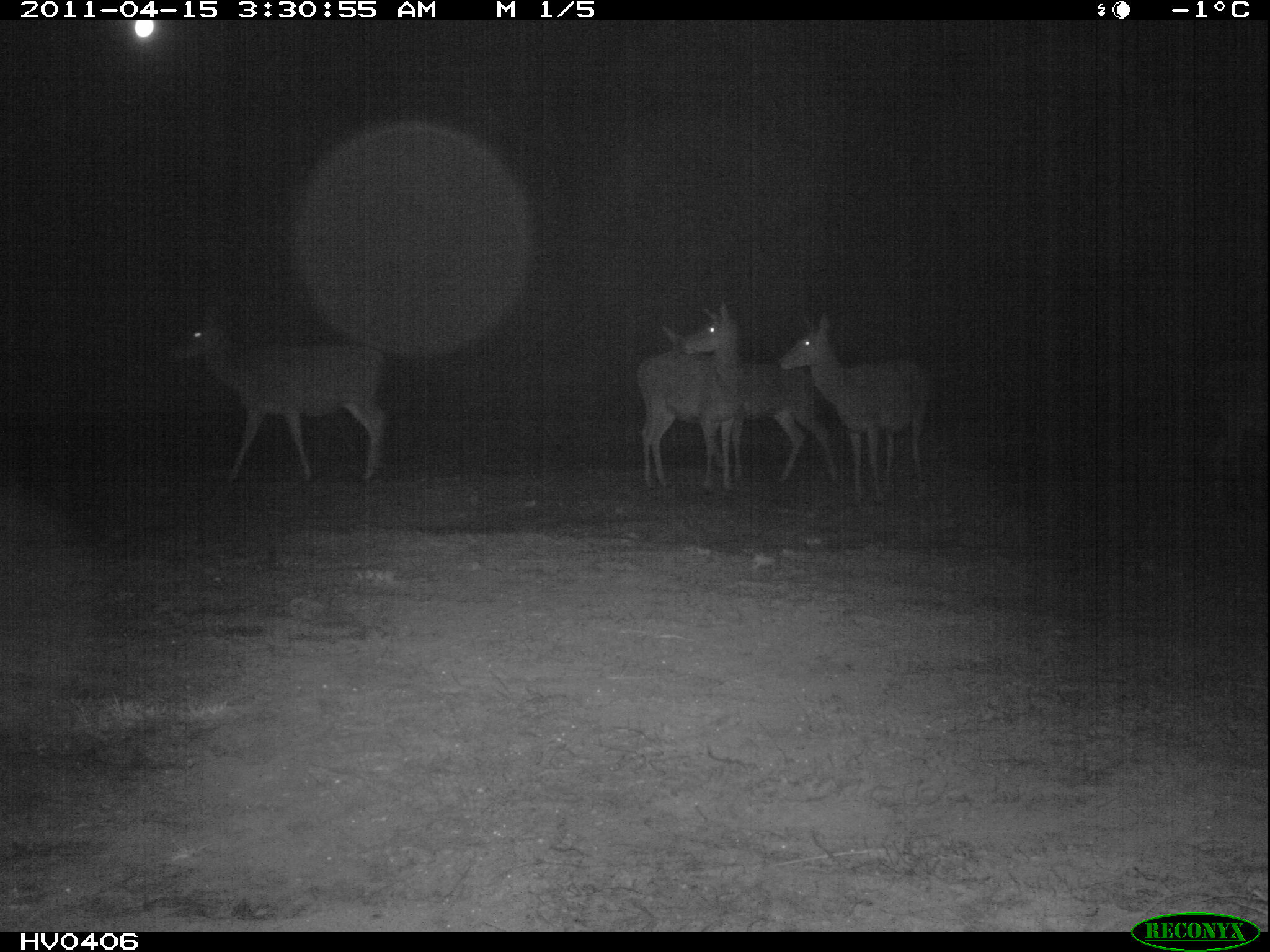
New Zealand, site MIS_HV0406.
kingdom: Animalia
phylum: Chordata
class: Mammalia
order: Artiodactyla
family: Cervidae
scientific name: Cervidae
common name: deer